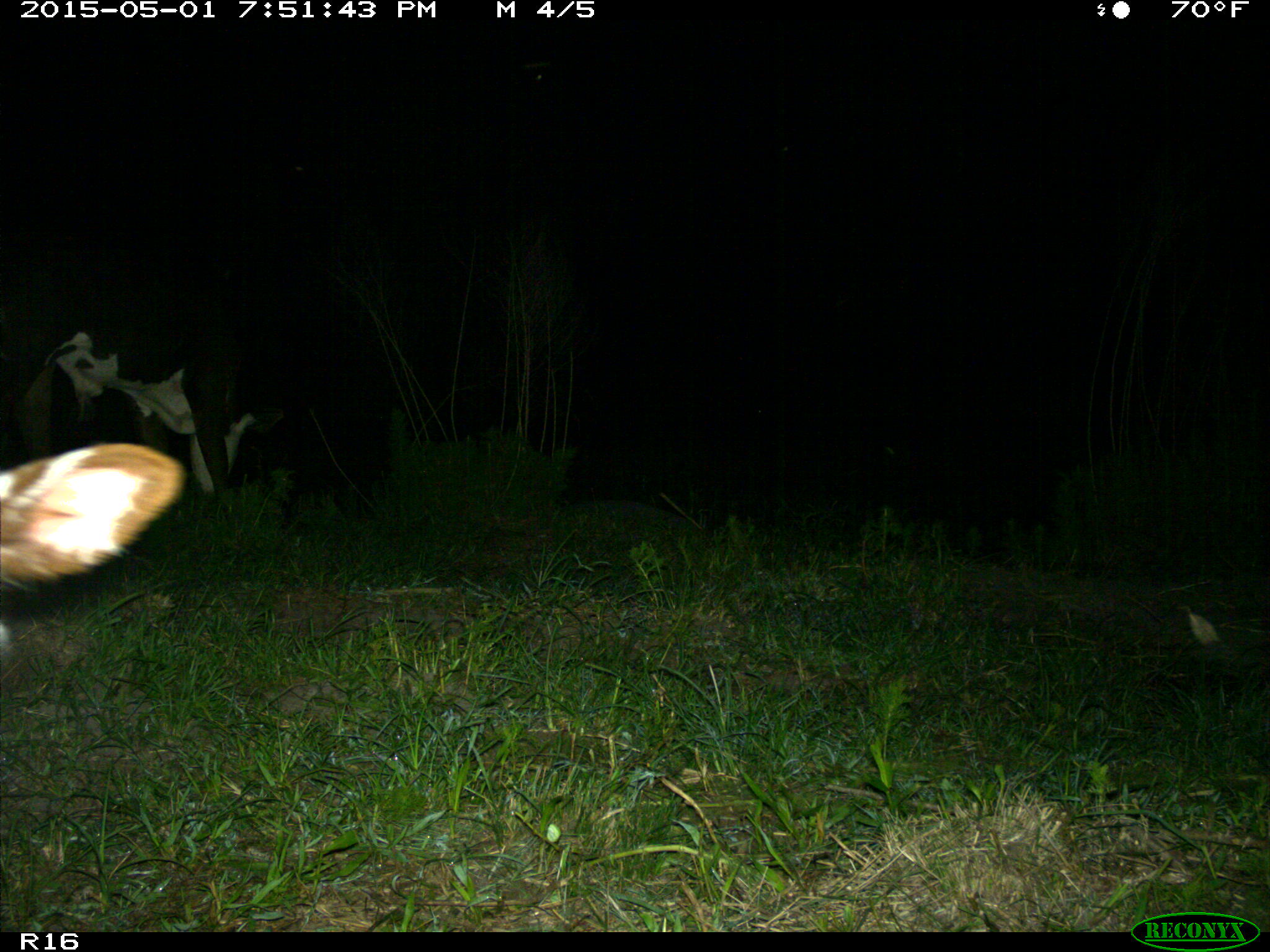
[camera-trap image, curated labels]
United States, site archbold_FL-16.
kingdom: Animalia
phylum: Chordata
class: Mammalia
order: Artiodactyla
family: Bovidae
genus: Bos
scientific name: Bos taurus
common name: domestic cow